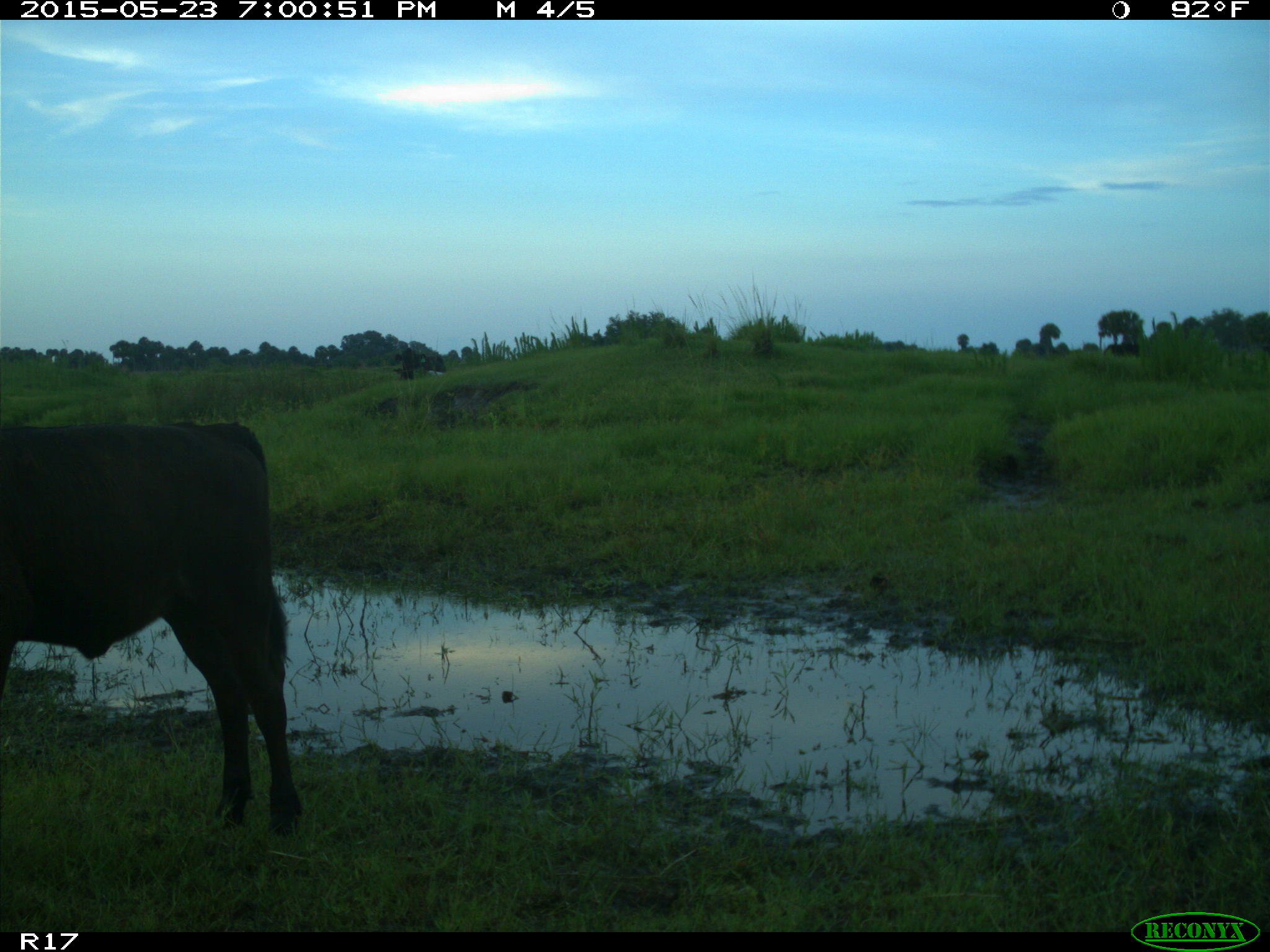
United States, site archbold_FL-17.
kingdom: Animalia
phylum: Chordata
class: Mammalia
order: Artiodactyla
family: Bovidae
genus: Bos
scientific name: Bos taurus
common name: domestic cow